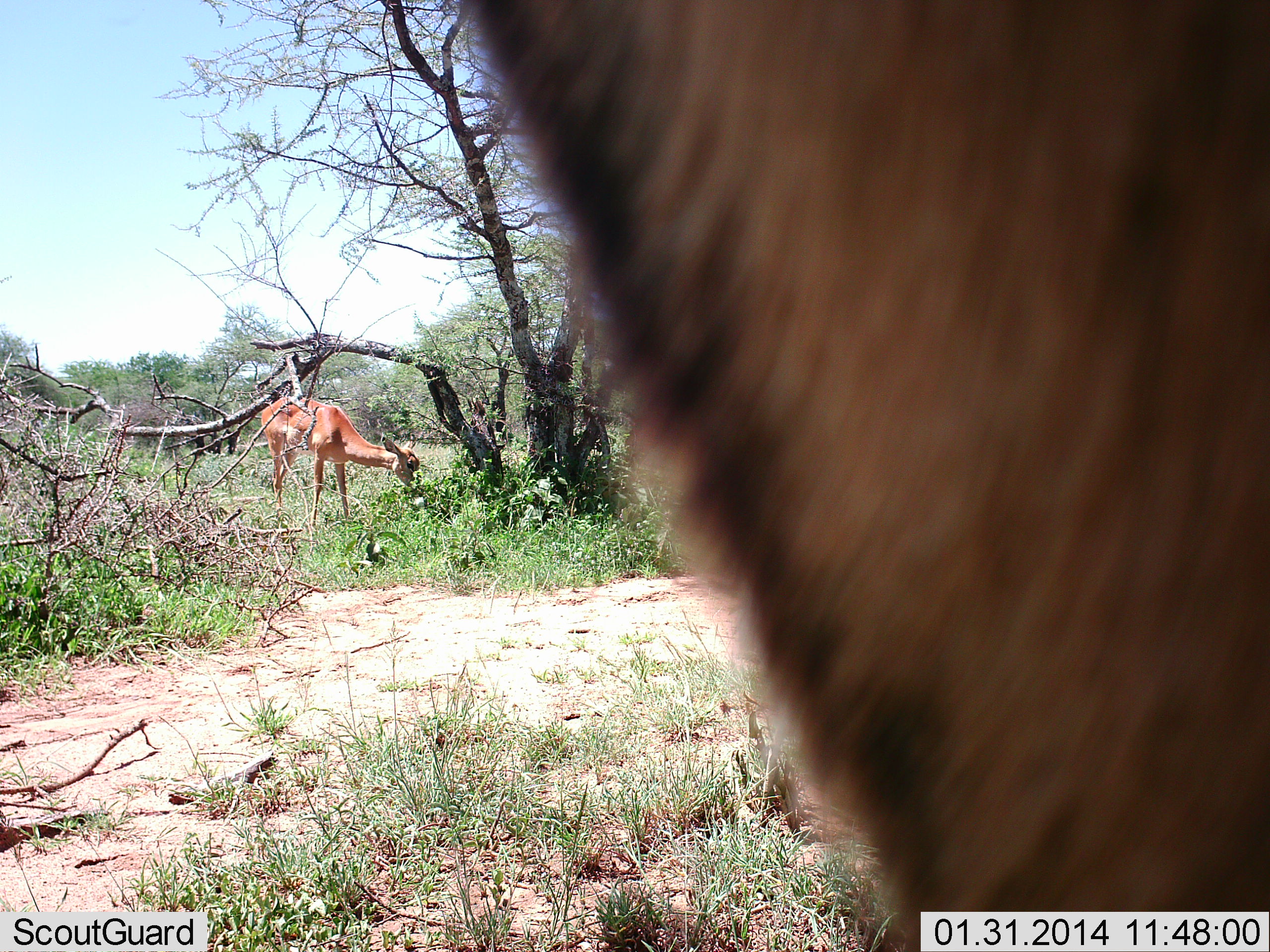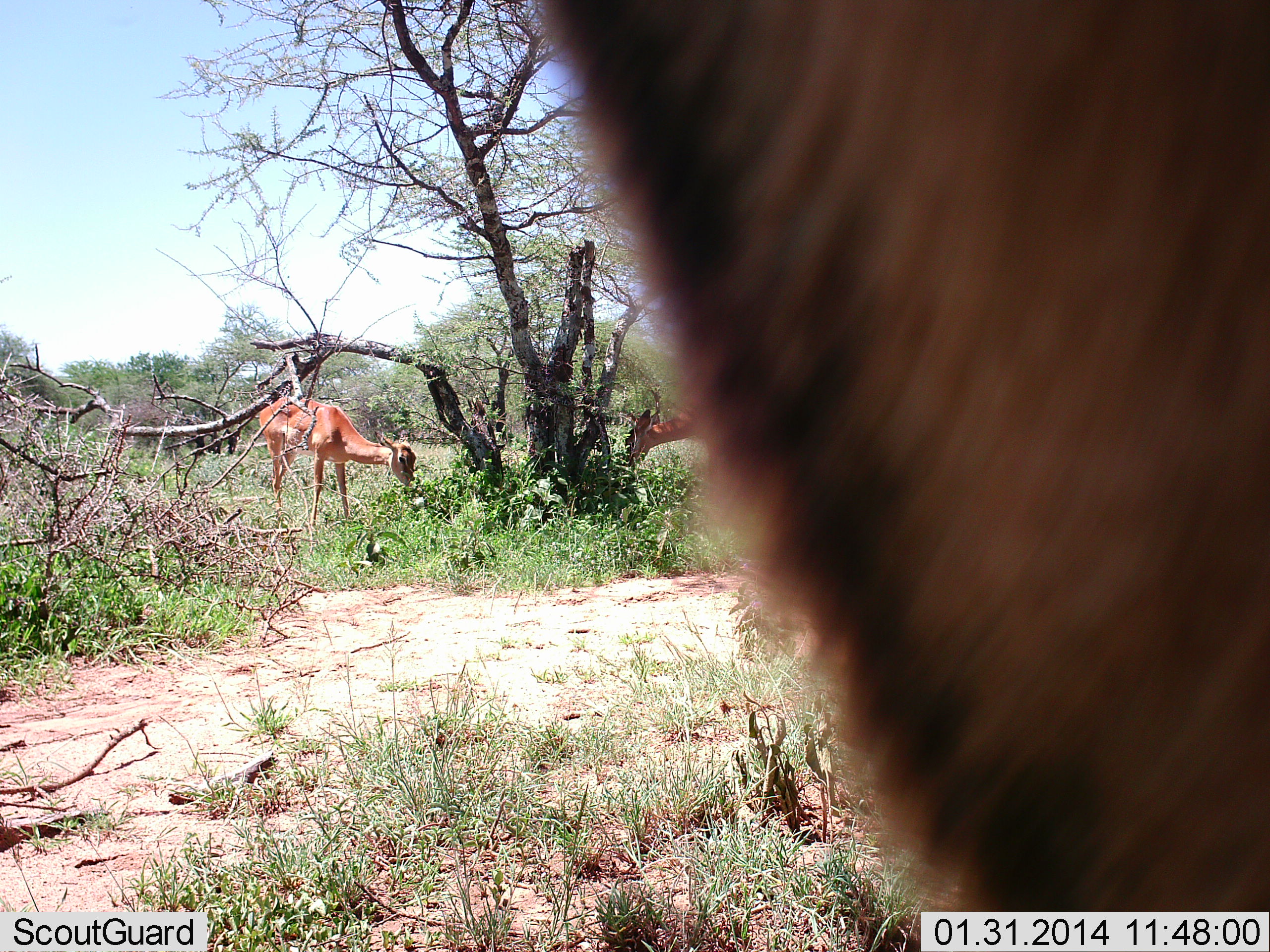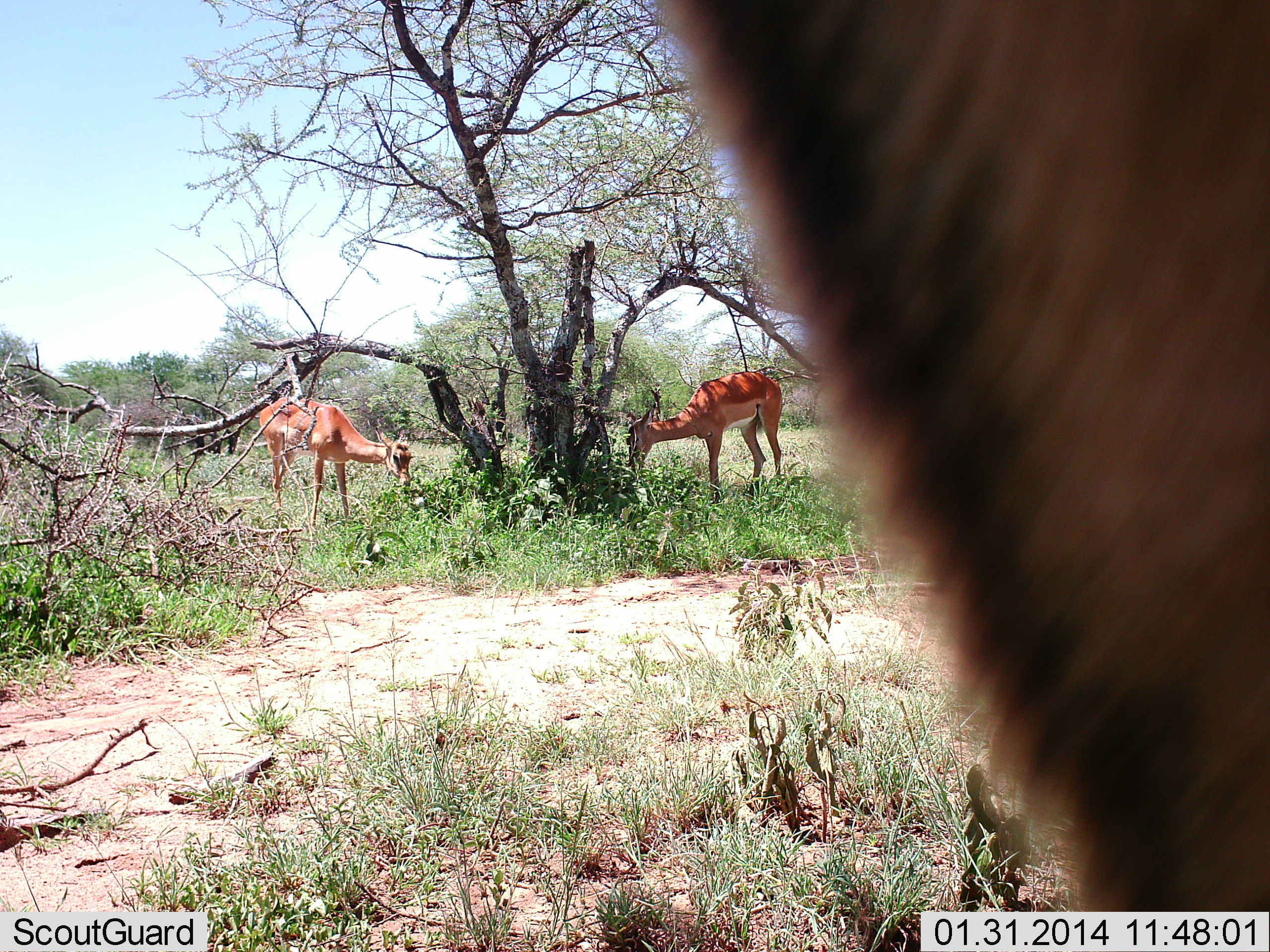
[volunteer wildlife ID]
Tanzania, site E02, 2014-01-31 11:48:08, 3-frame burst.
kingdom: Animalia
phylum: Chordata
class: Mammalia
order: Artiodactyla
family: Bovidae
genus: Aepyceros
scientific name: Aepyceros melampus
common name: impala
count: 3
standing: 70%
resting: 0%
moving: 0%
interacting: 0%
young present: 0%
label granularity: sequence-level